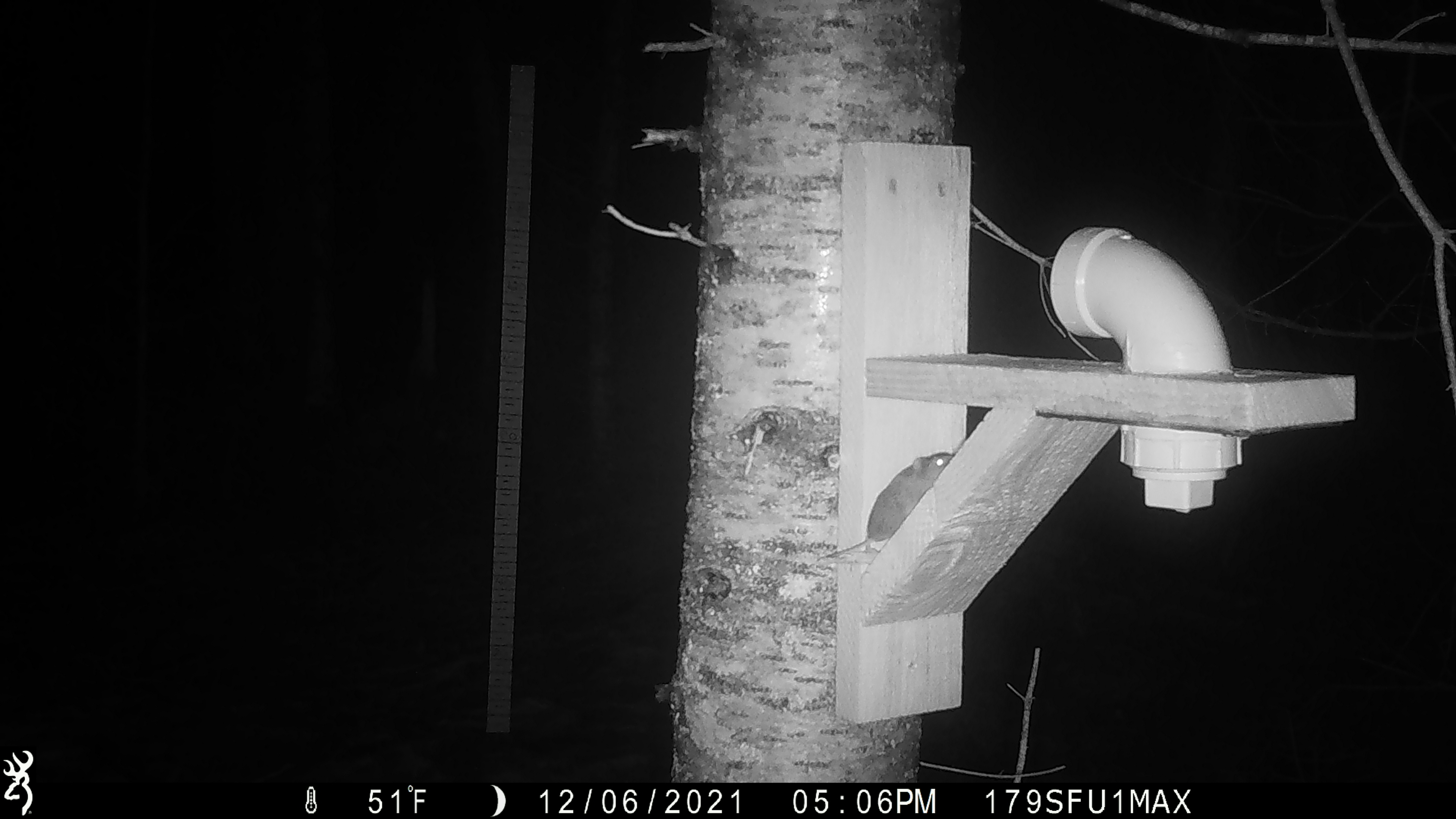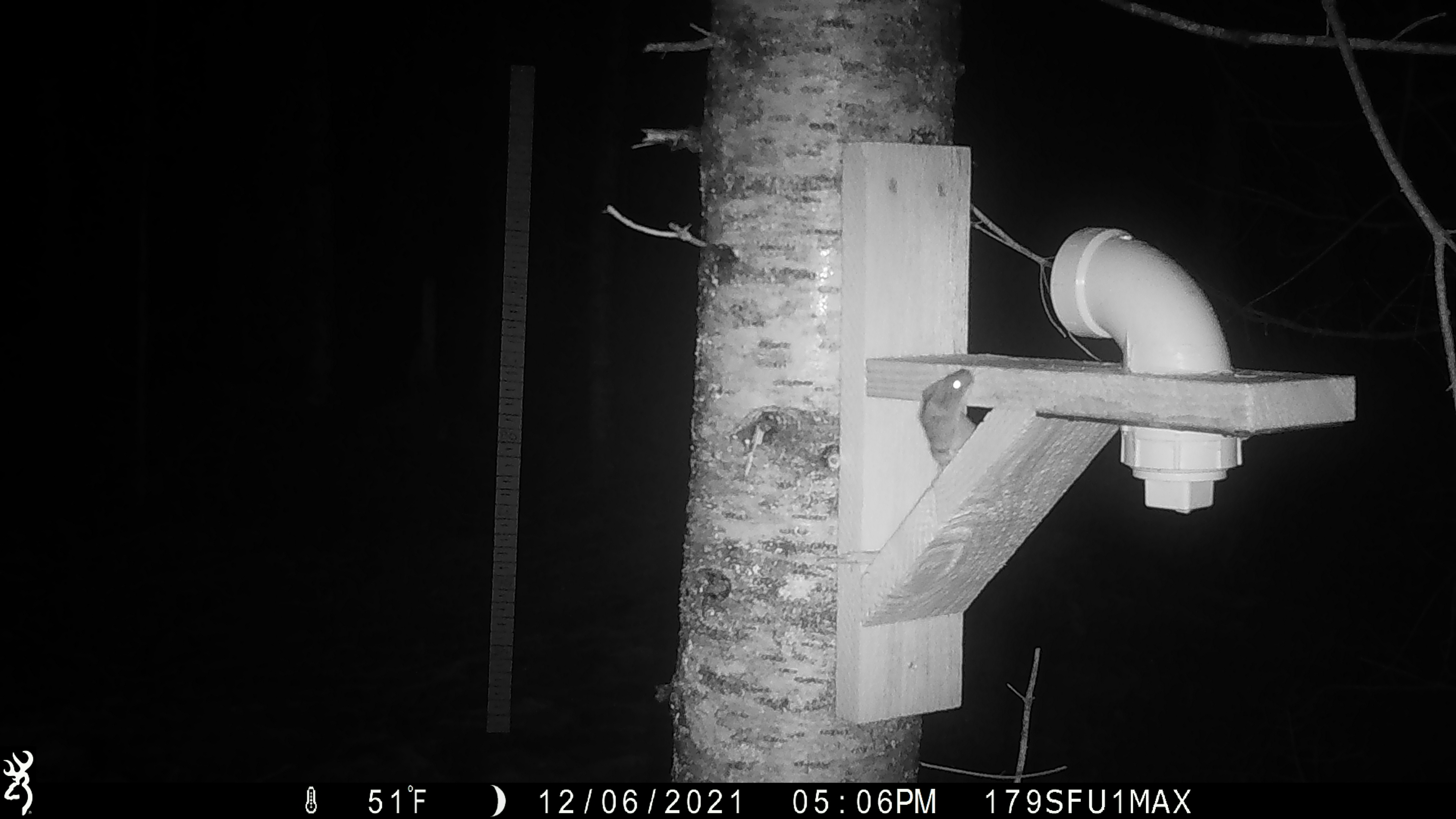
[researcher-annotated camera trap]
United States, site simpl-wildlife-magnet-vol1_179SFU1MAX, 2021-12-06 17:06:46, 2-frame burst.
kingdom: Animalia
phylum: Chordata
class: Mammalia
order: Rodentia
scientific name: Rodentia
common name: mouse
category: mouse sp.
Mouse sp. (mouse) (Rodentia).